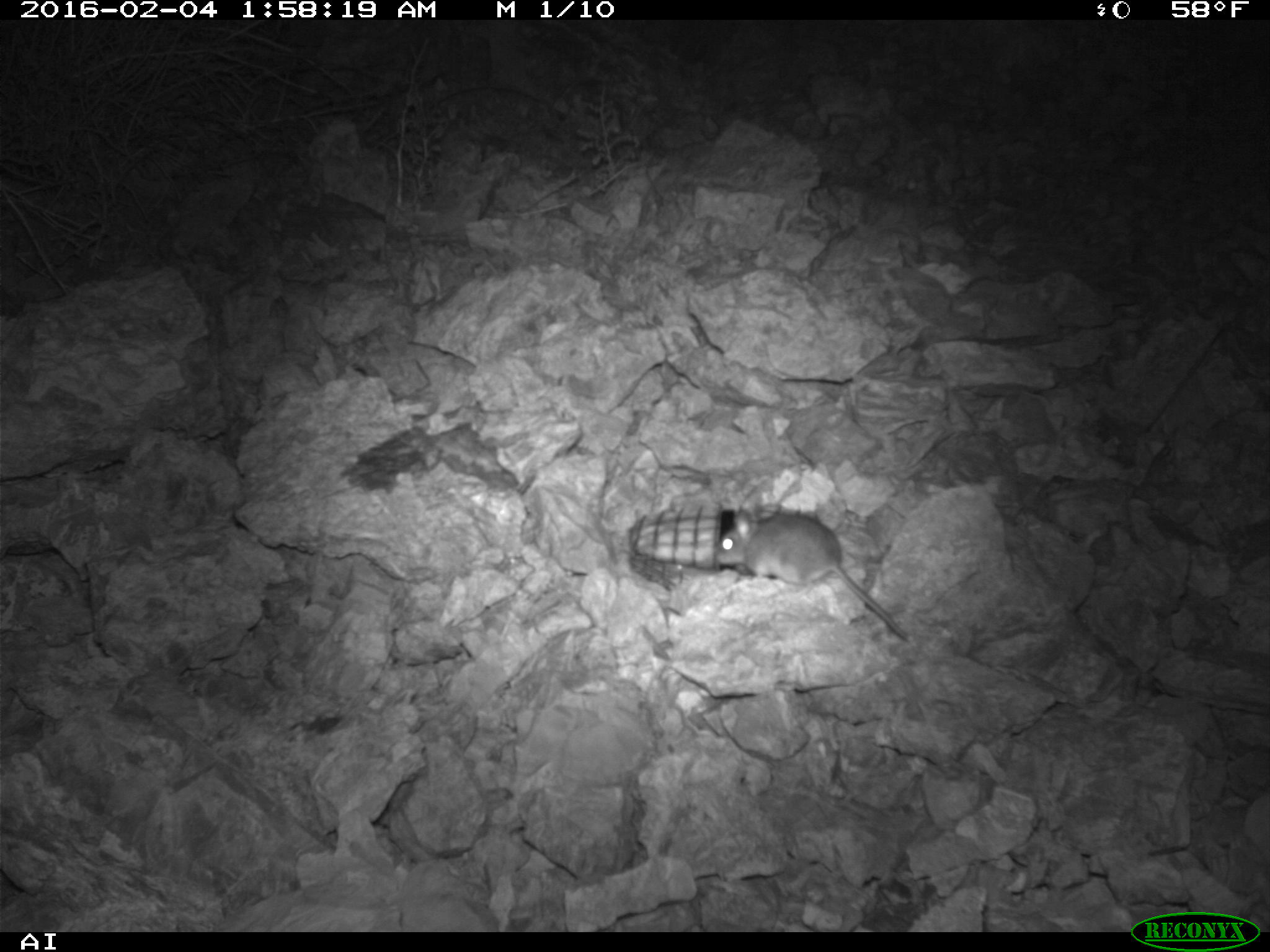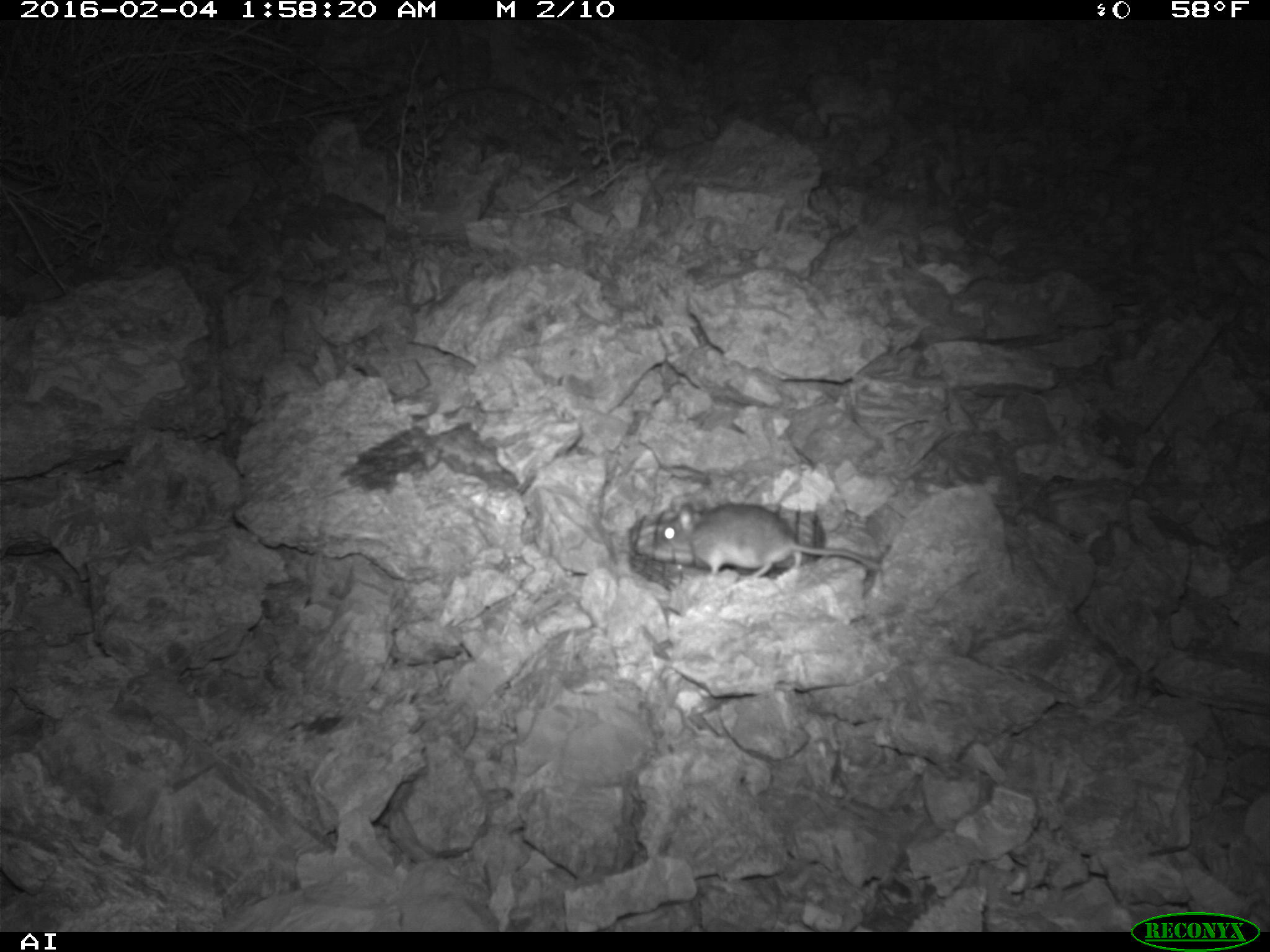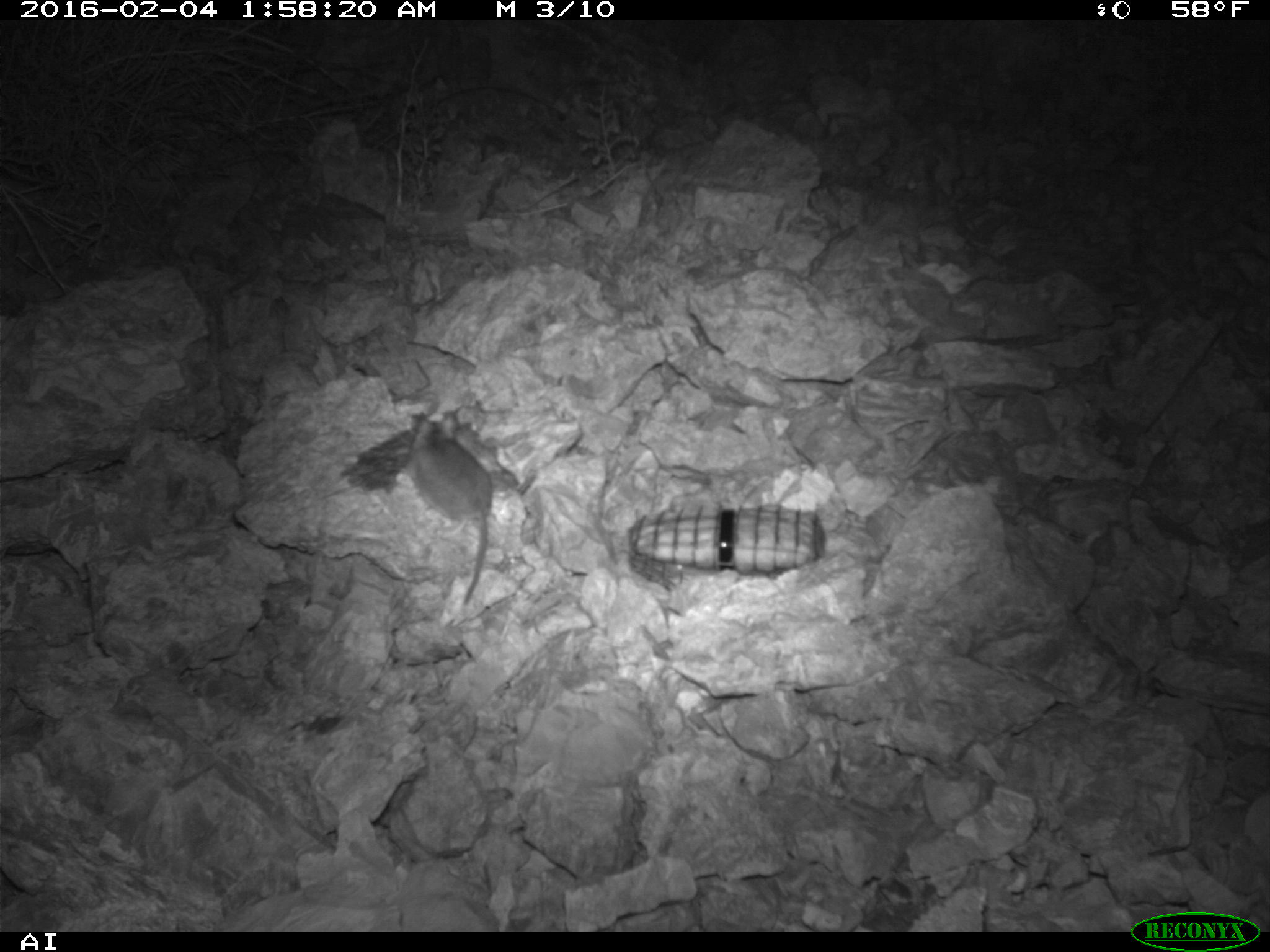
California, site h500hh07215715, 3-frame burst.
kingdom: Animalia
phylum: Chordata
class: Mammalia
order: Rodentia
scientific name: Rodentia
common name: rodent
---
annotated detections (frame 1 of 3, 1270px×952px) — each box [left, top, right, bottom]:
rodent: [714, 506, 908, 641]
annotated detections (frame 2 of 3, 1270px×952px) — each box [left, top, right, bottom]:
rodent: [653, 501, 884, 591]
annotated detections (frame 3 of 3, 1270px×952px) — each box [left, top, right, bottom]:
rodent: [408, 410, 493, 617]